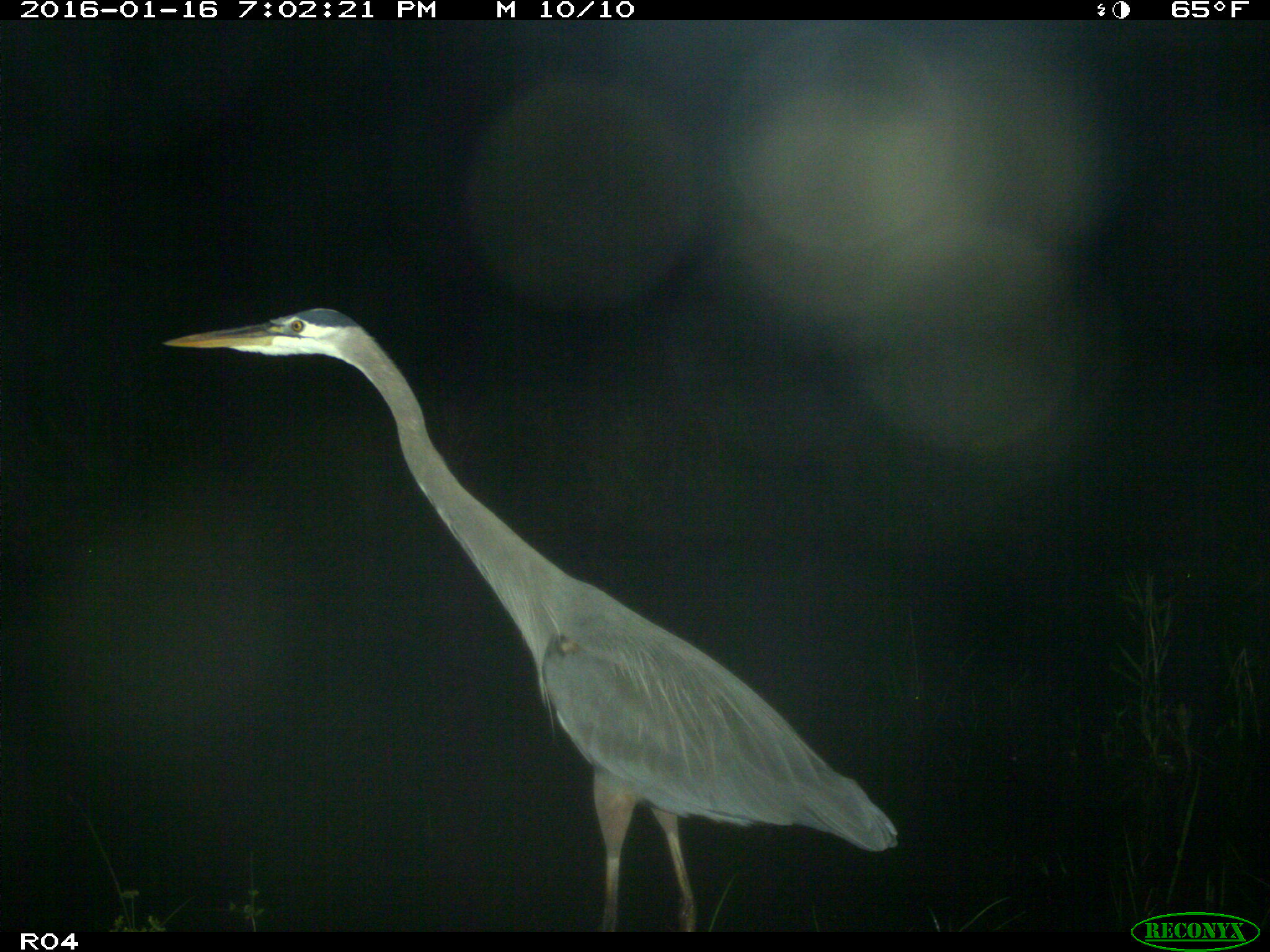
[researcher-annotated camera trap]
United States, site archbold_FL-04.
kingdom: Animalia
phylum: Chordata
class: Aves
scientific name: Aves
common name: birds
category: unidentified bird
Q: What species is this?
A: Unidentified bird (birds) (Aves).